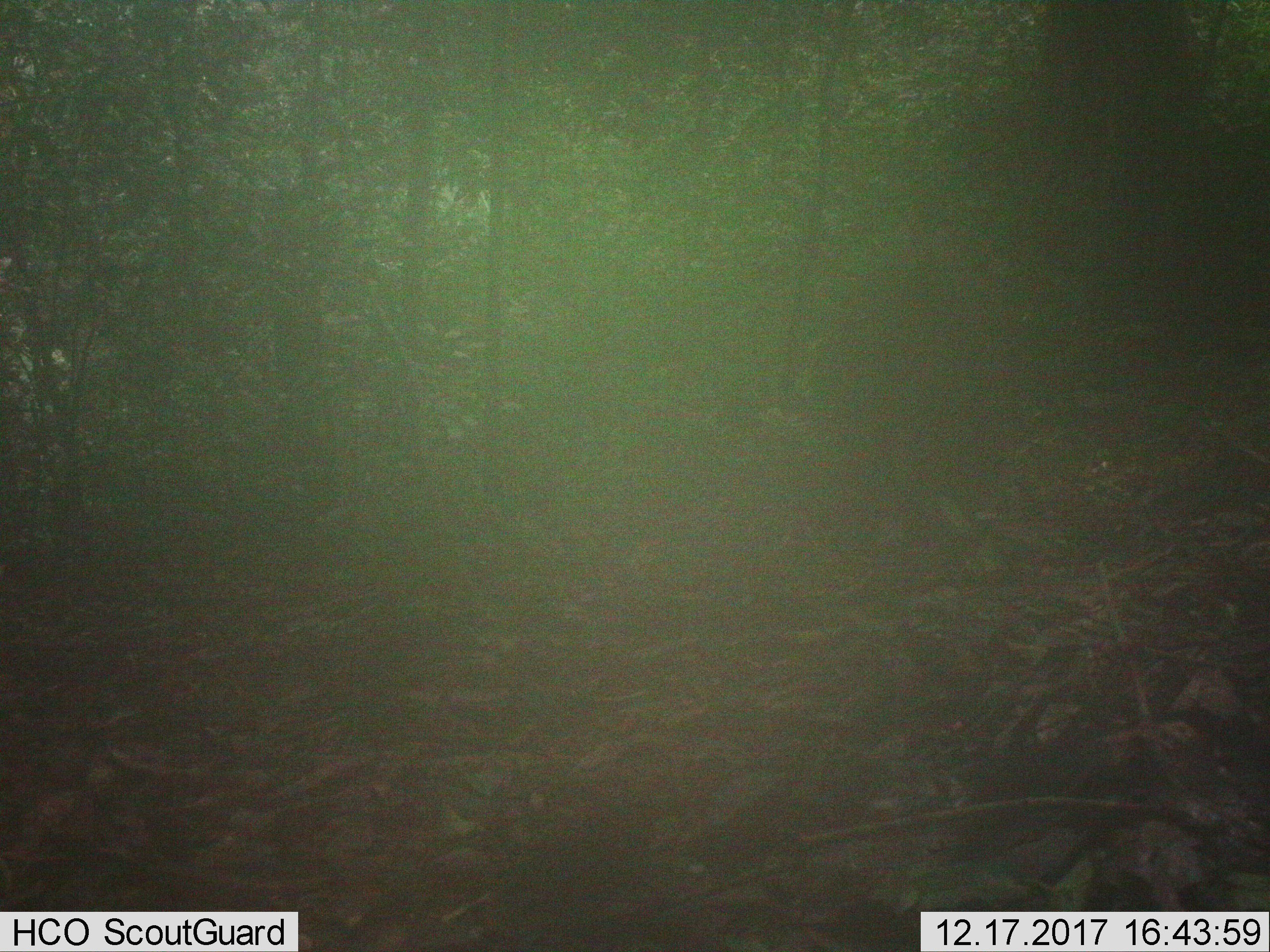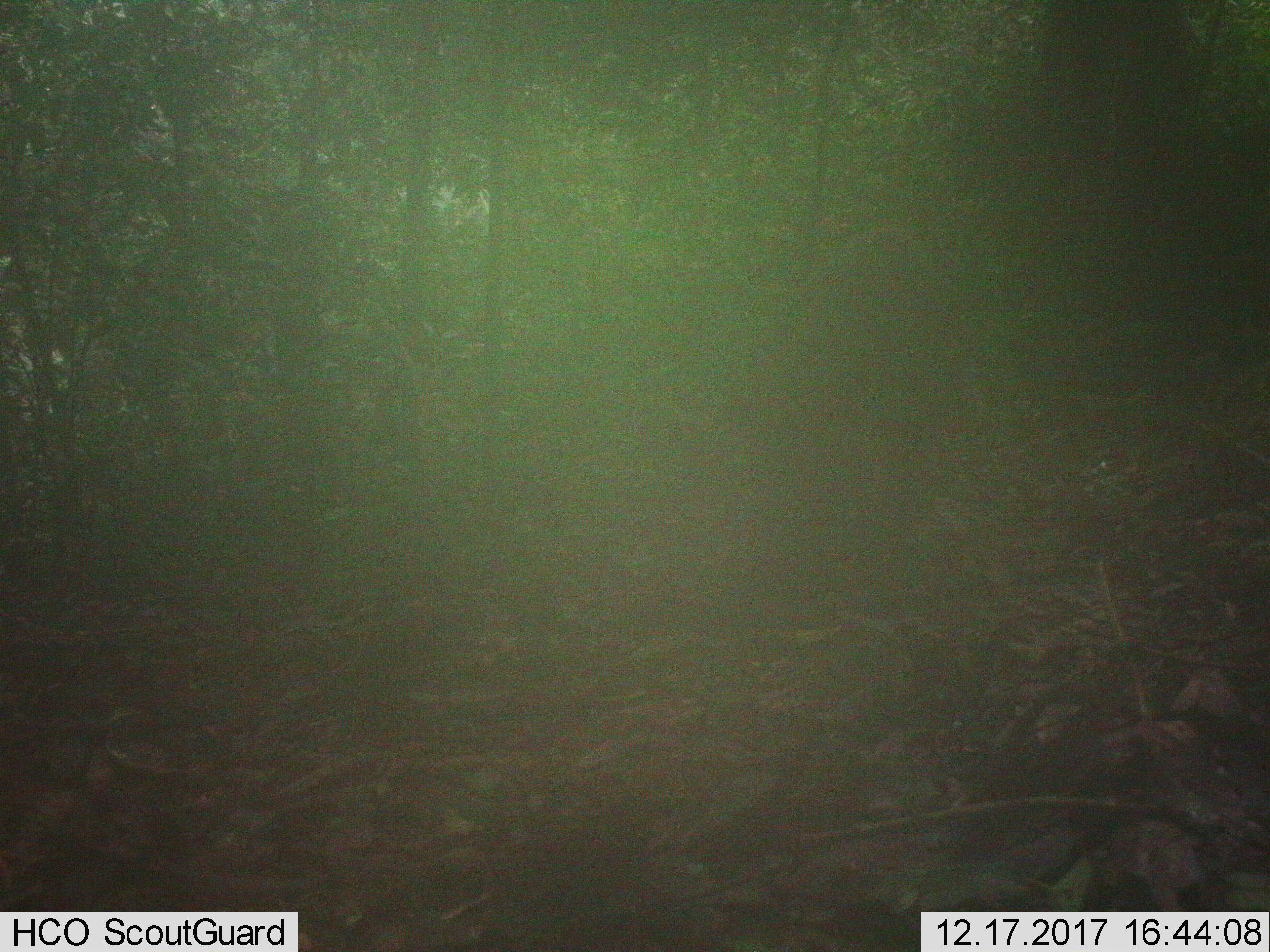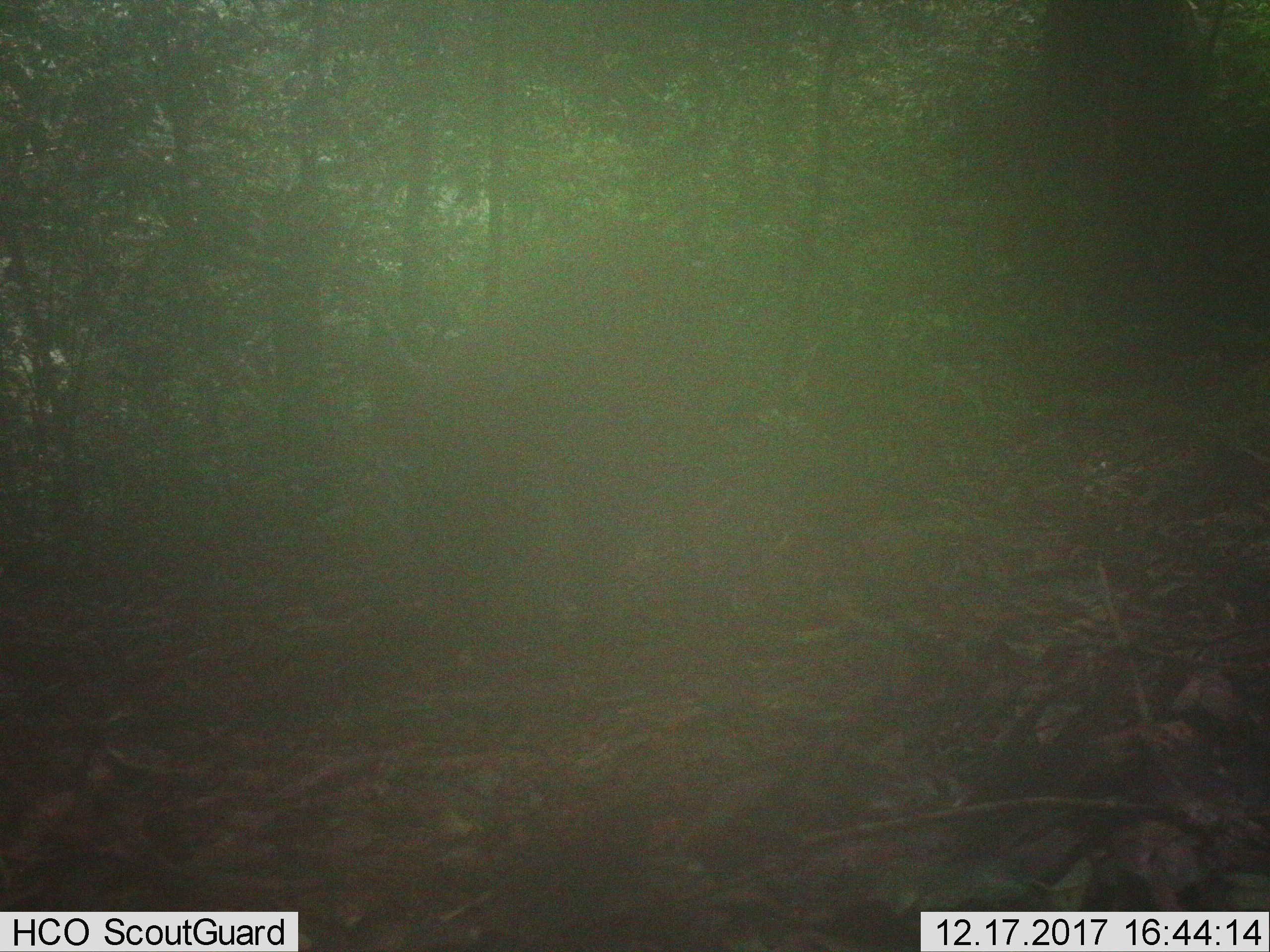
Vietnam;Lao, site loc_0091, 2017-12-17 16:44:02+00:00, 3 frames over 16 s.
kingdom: Animalia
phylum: Chordata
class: Mammalia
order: Artiodactyla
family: Suidae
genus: Sus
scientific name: Sus scrofa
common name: eurasian wild pig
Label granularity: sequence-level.